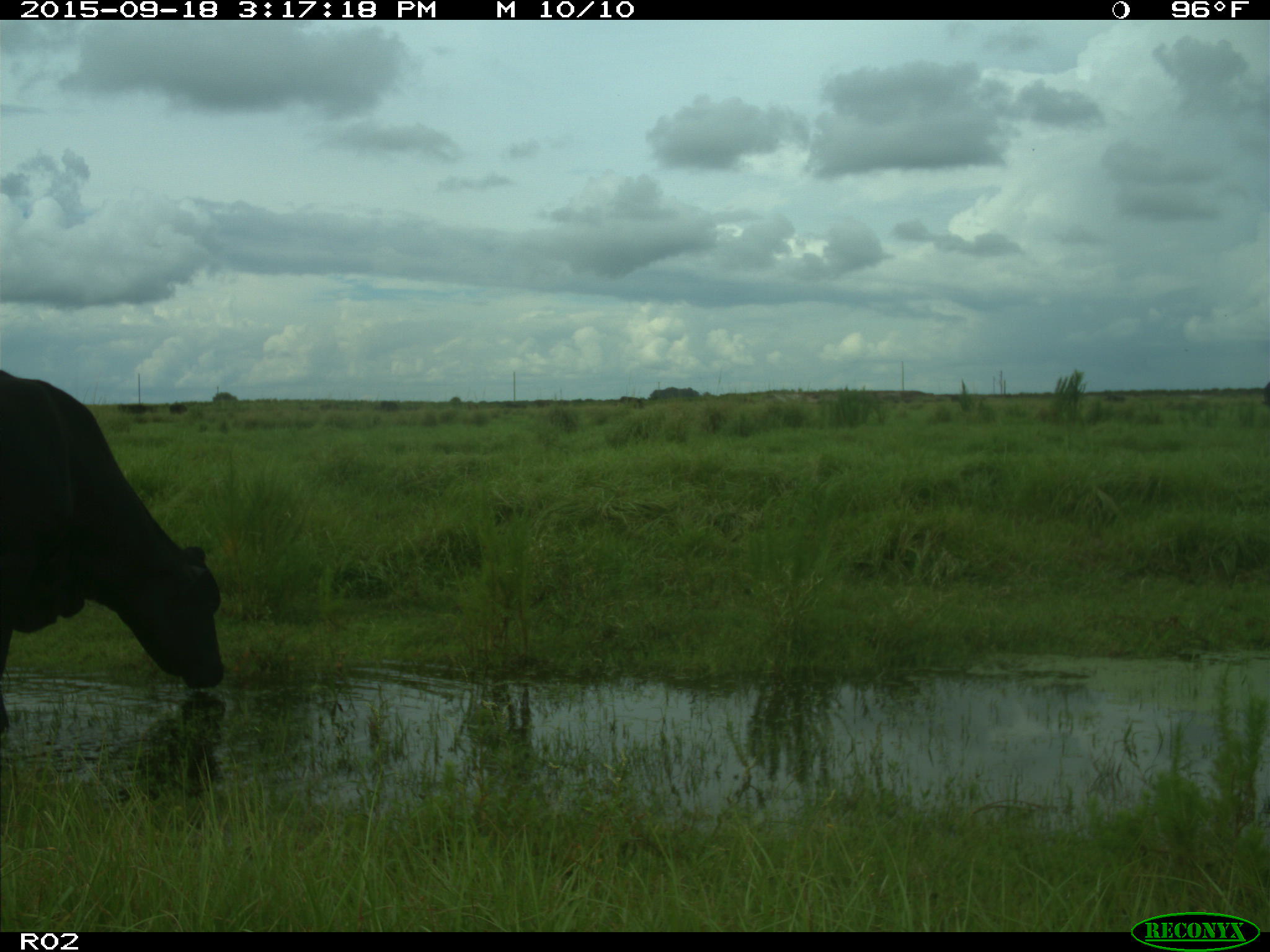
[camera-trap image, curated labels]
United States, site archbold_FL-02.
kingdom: Animalia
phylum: Chordata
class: Mammalia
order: Artiodactyla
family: Bovidae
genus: Bos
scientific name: Bos taurus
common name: domestic cow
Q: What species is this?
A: Bos taurus (domestic cow).